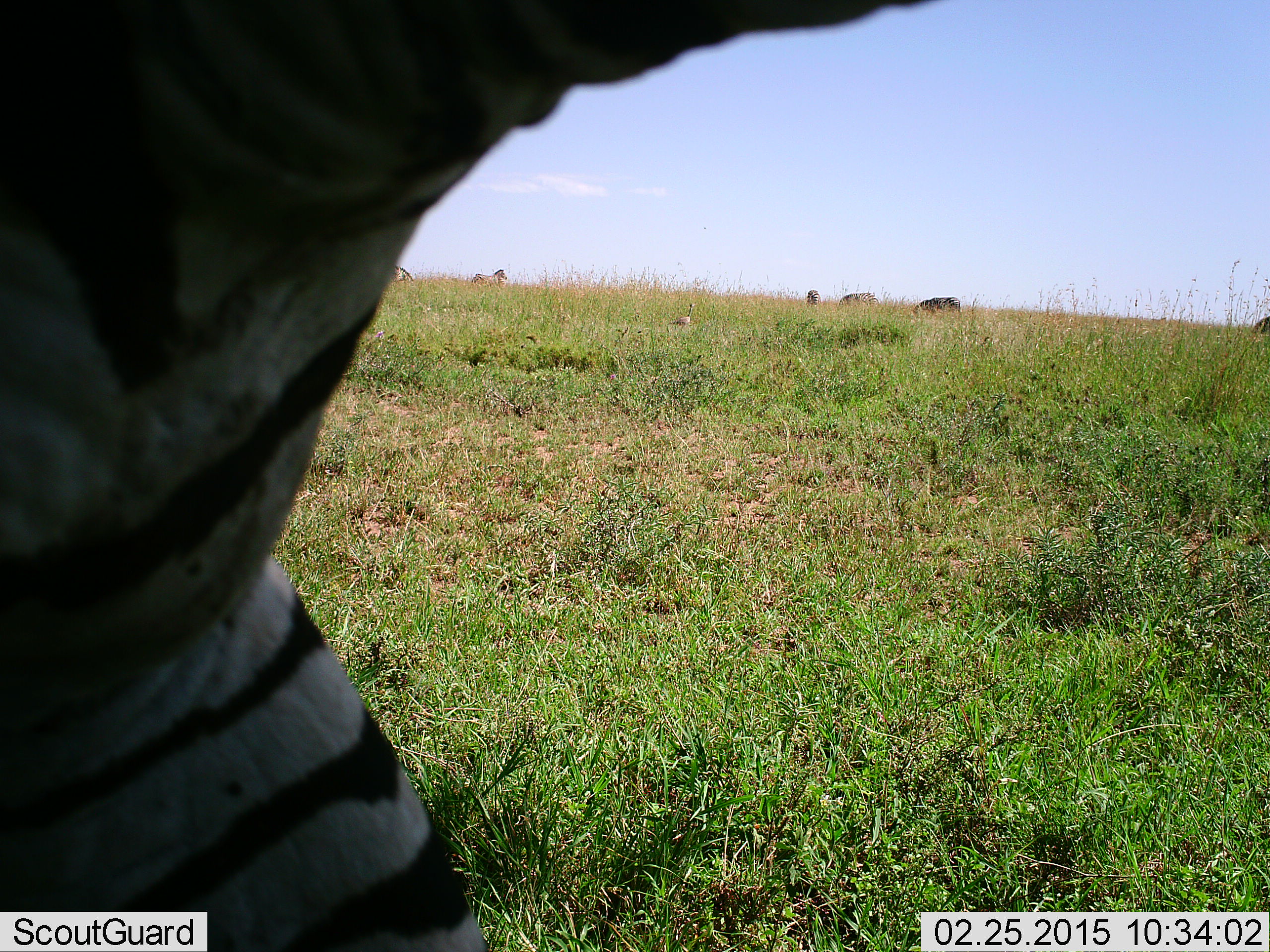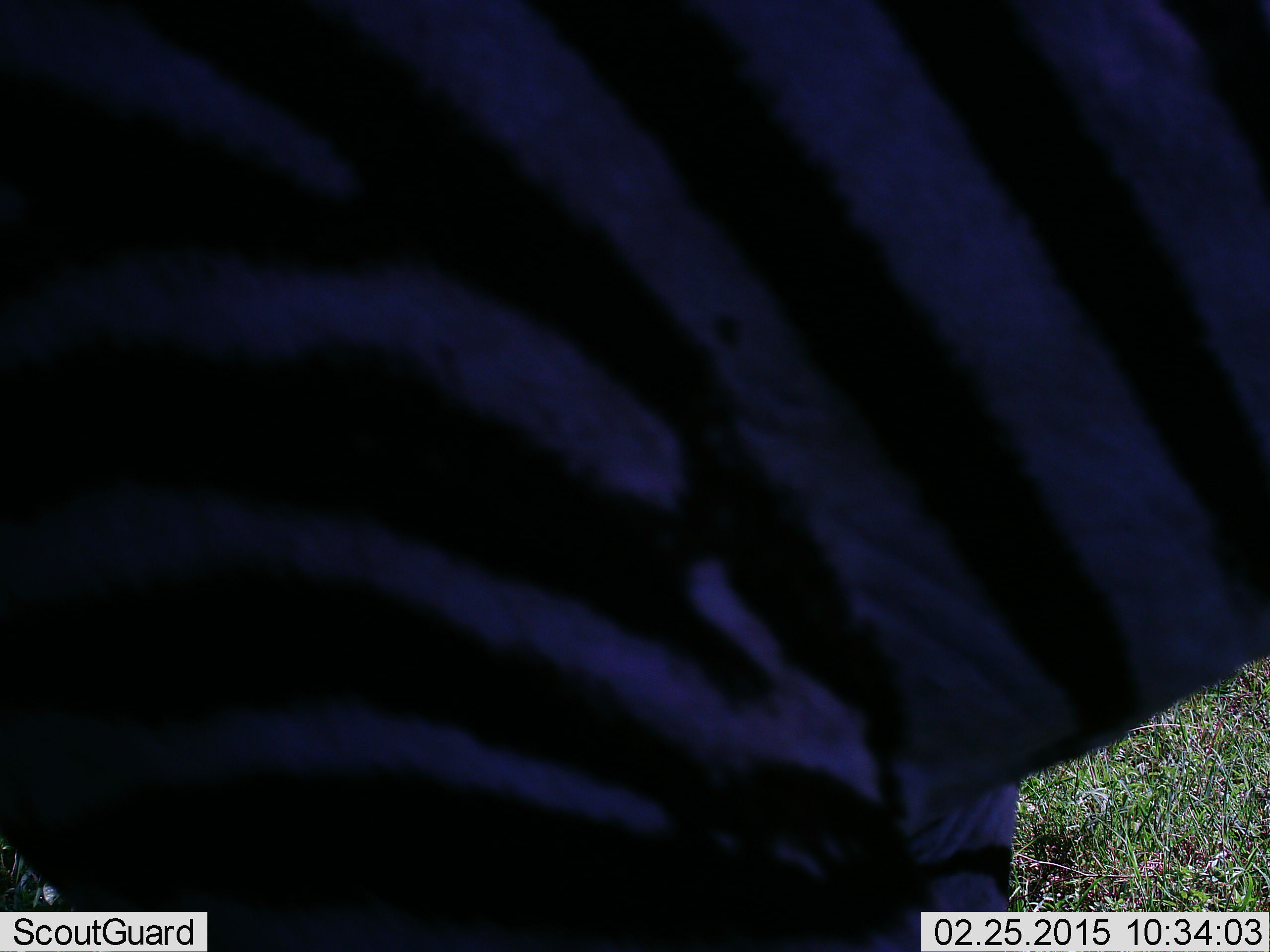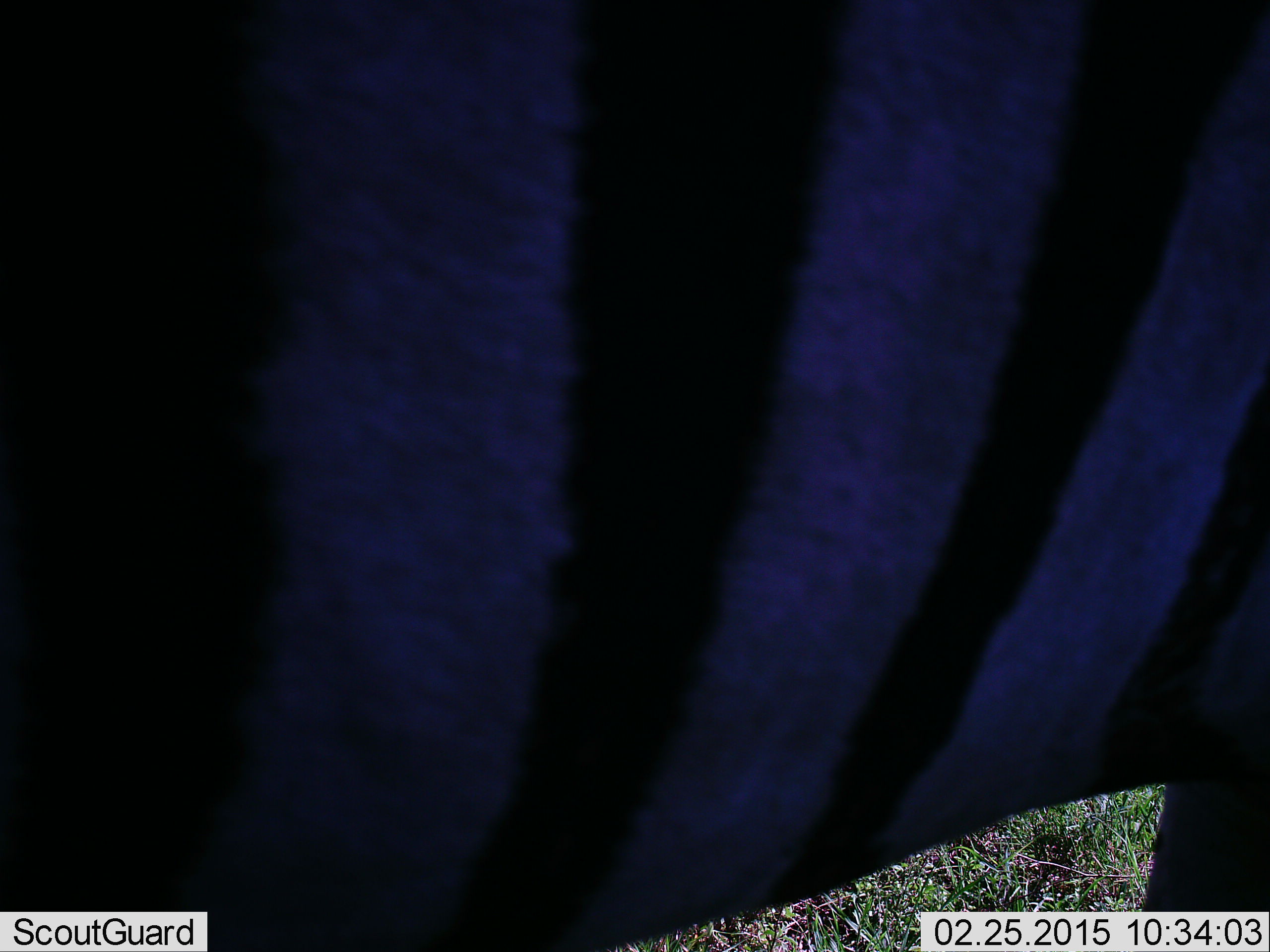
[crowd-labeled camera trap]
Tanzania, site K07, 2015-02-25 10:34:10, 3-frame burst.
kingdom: Animalia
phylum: Chordata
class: Mammalia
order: Perissodactyla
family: Equidae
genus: Equus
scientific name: Equus quagga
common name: plains zebra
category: zebra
Zebra (plains zebra) (Equus quagga), count 1. Behavior (volunteer vote fractions): standing 36%, resting 0%, moving 73%, interacting 9%. Young present (vote fraction): 0%. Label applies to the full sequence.